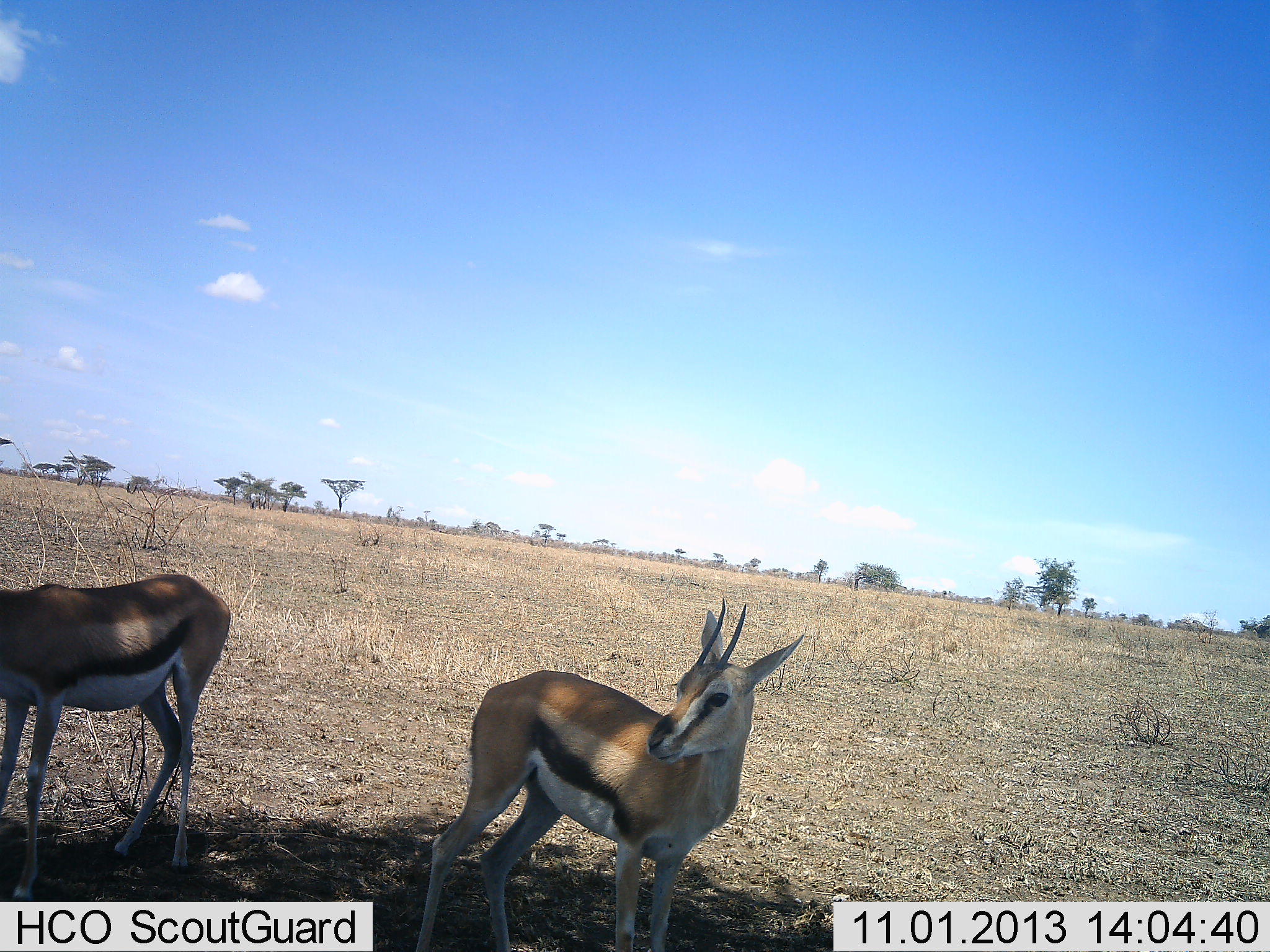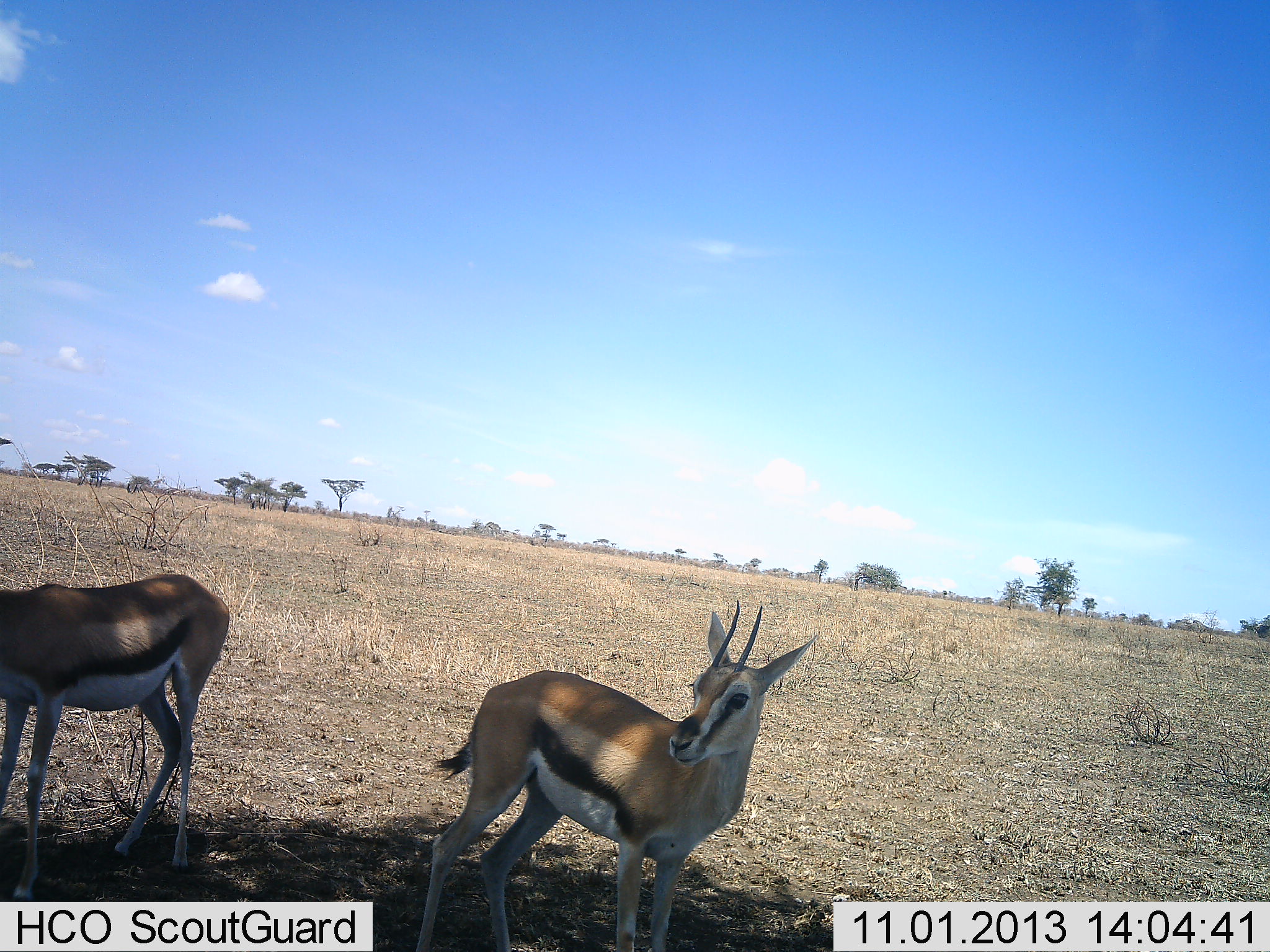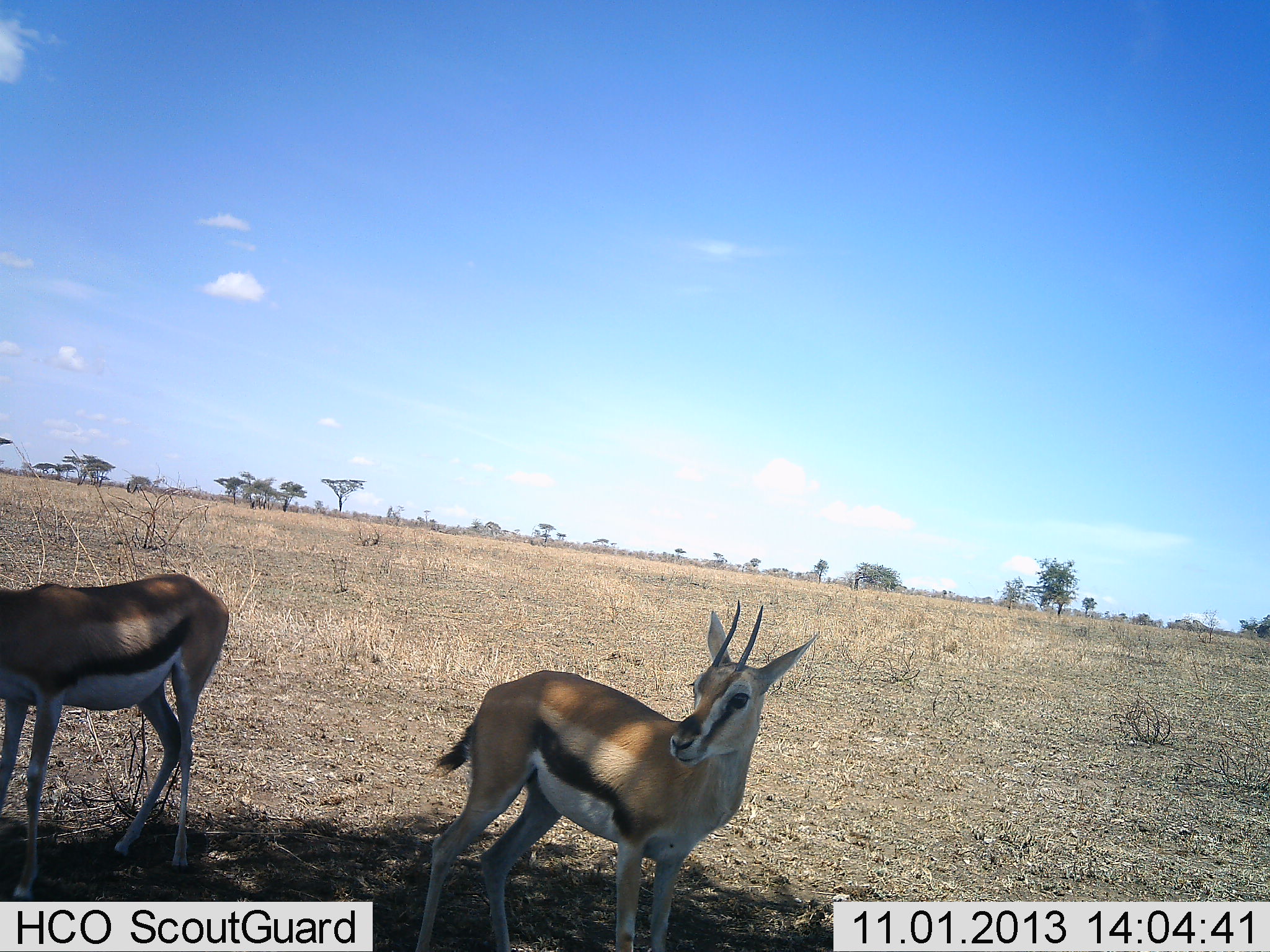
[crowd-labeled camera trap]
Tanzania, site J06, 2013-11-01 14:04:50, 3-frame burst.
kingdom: Animalia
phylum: Chordata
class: Mammalia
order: Artiodactyla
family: Bovidae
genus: Eudorcas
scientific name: Eudorcas thomsonii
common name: thomson's gazelle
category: gazellethomsons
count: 2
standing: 96%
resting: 0%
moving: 4%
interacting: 0%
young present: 0%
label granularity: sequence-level